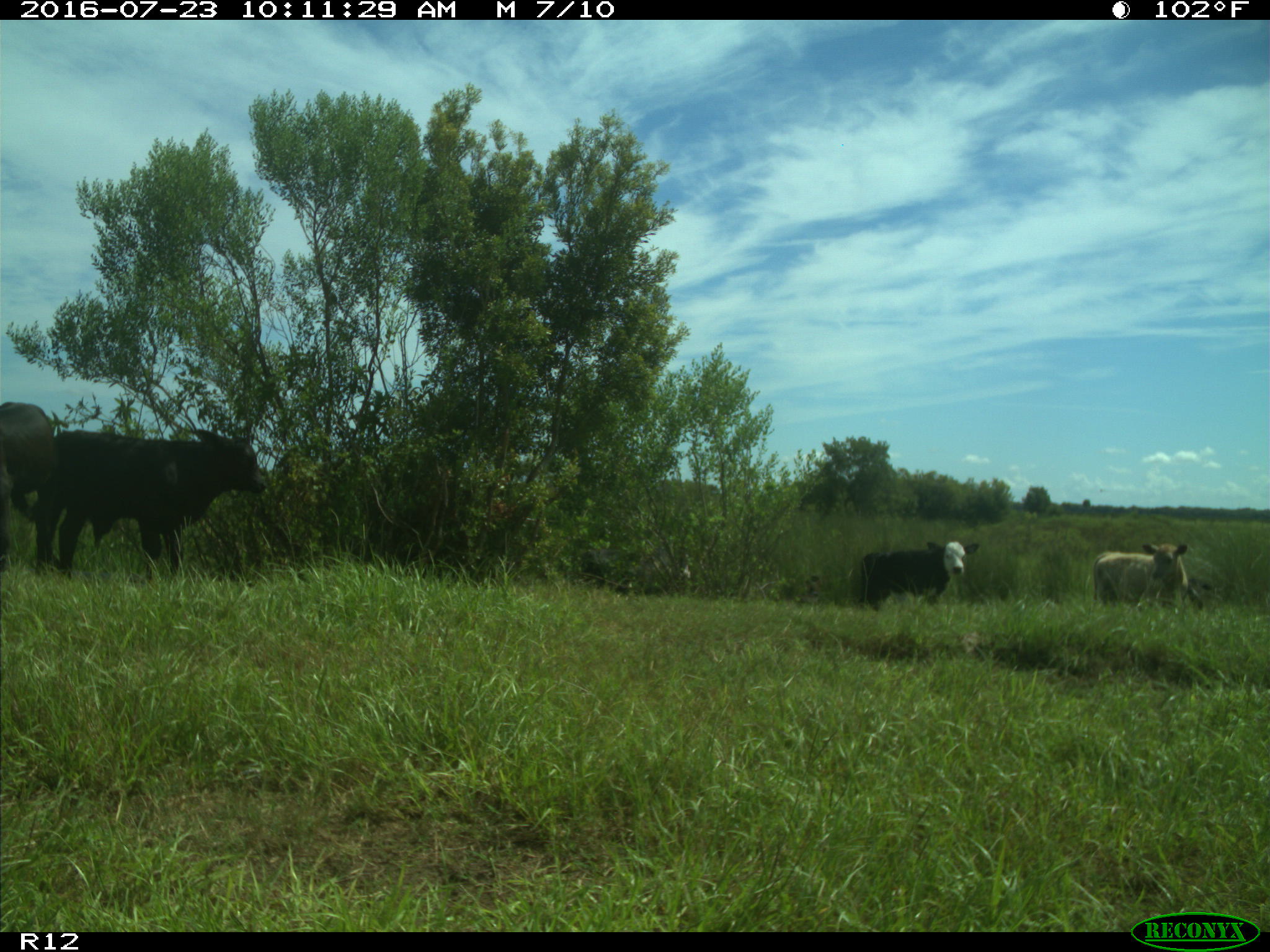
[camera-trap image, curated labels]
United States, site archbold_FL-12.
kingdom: Animalia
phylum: Chordata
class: Mammalia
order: Artiodactyla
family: Bovidae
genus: Bos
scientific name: Bos taurus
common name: domestic cow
Bos taurus (domestic cow).